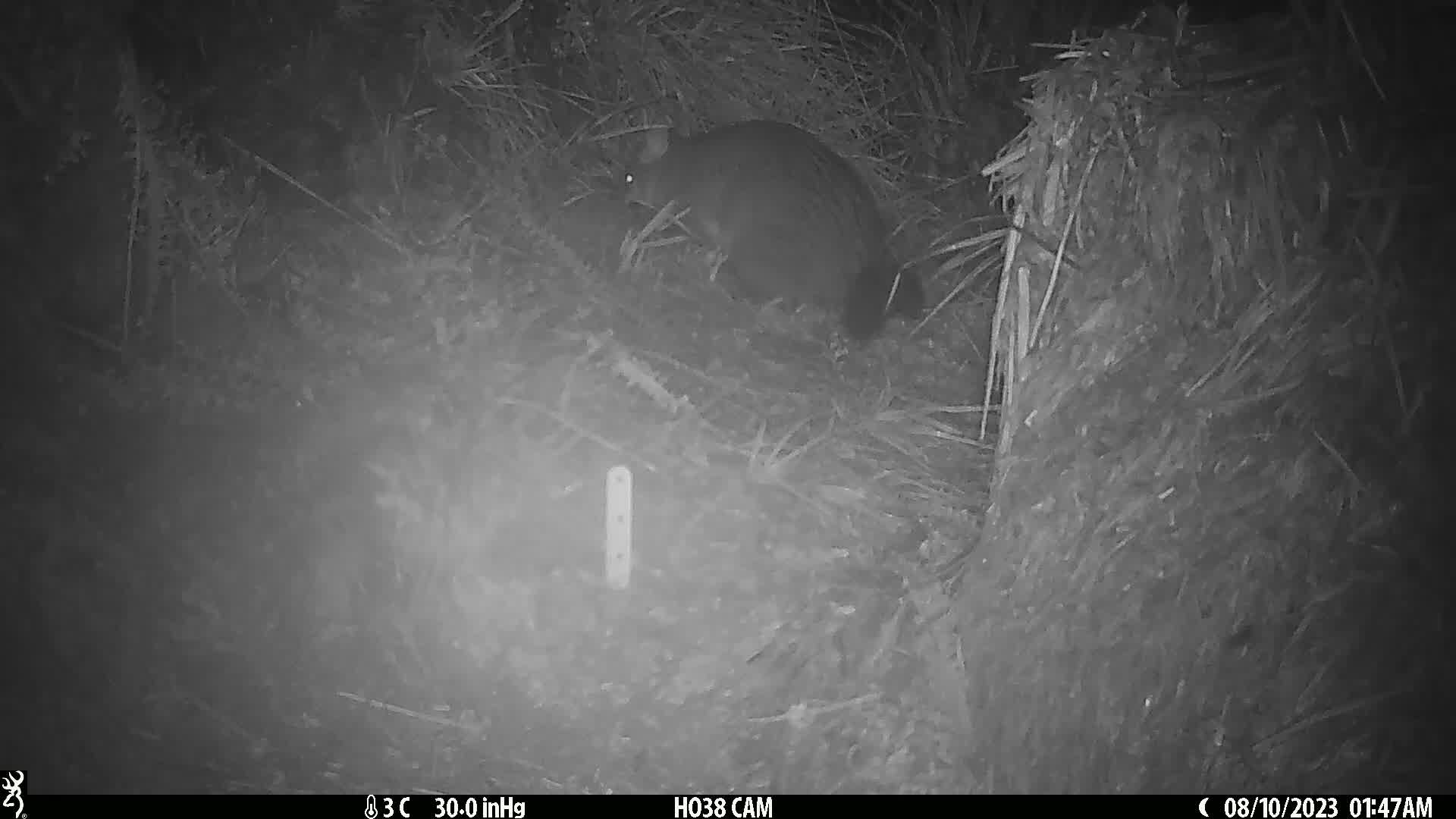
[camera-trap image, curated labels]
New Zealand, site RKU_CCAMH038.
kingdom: Animalia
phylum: Chordata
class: Mammalia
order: Diprotodontia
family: Phalangeridae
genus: Trichosurus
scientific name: Trichosurus vulpecula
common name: common brushtail possum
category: possum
Possum (common brushtail possum) (Trichosurus vulpecula).